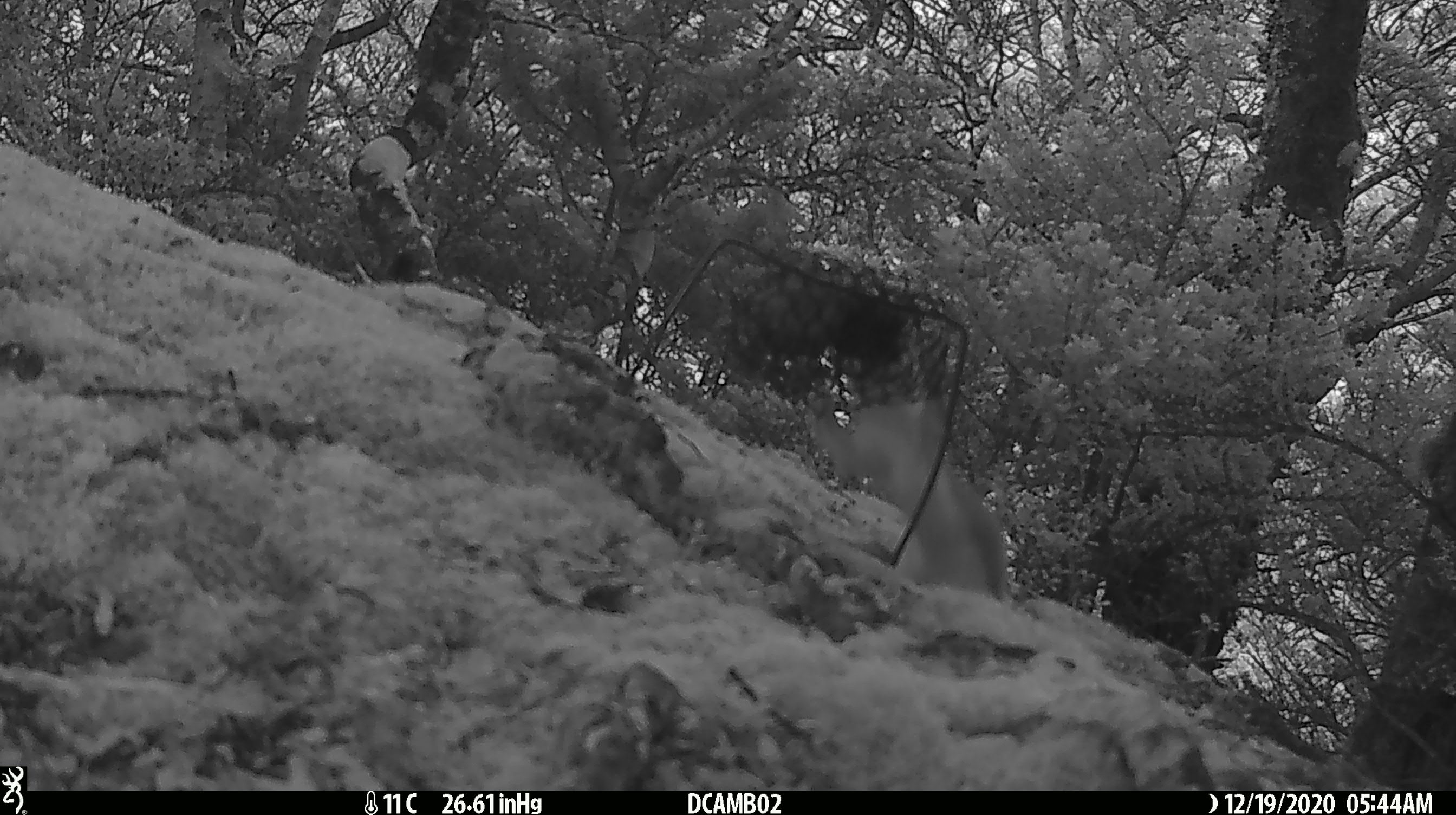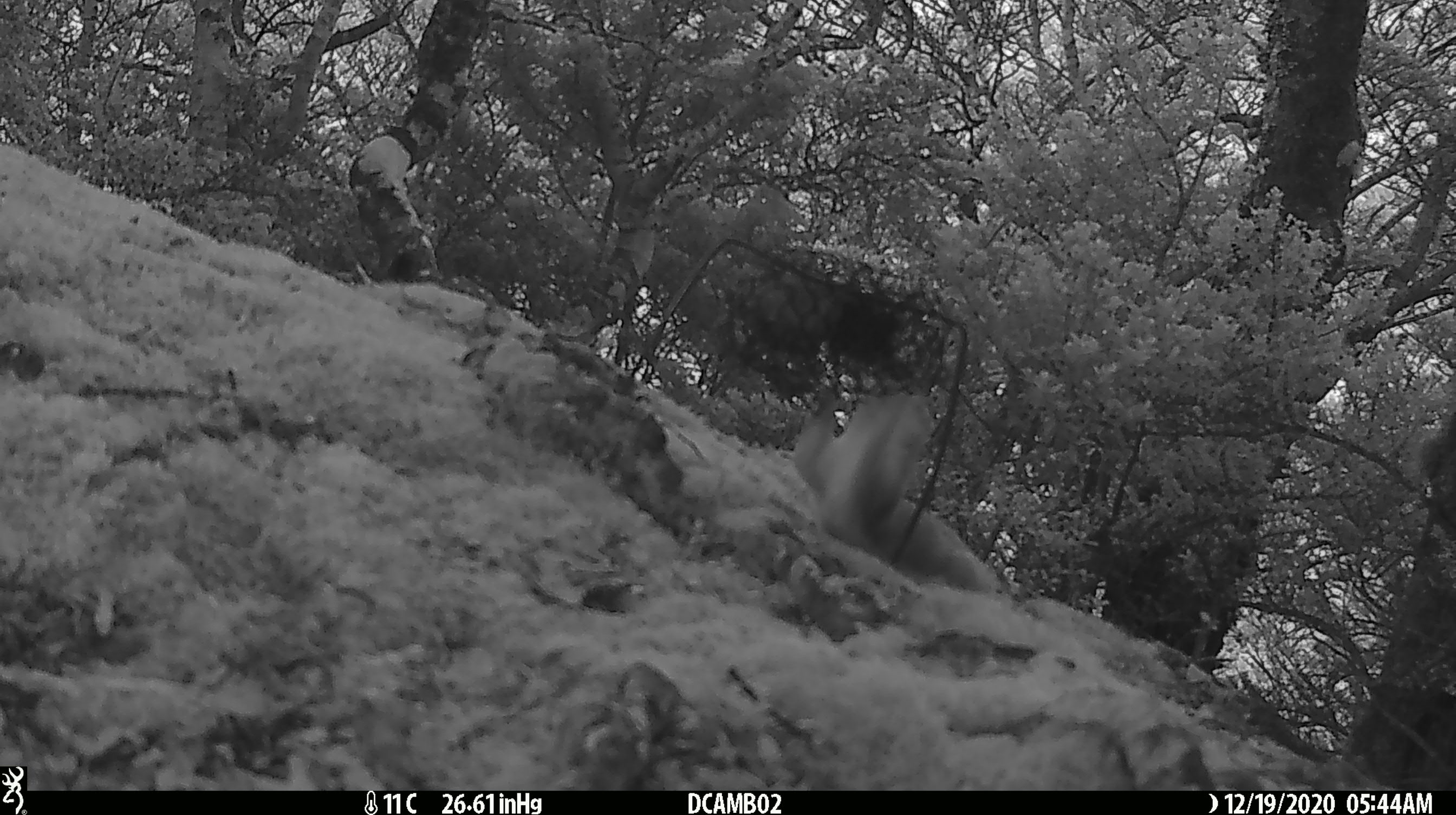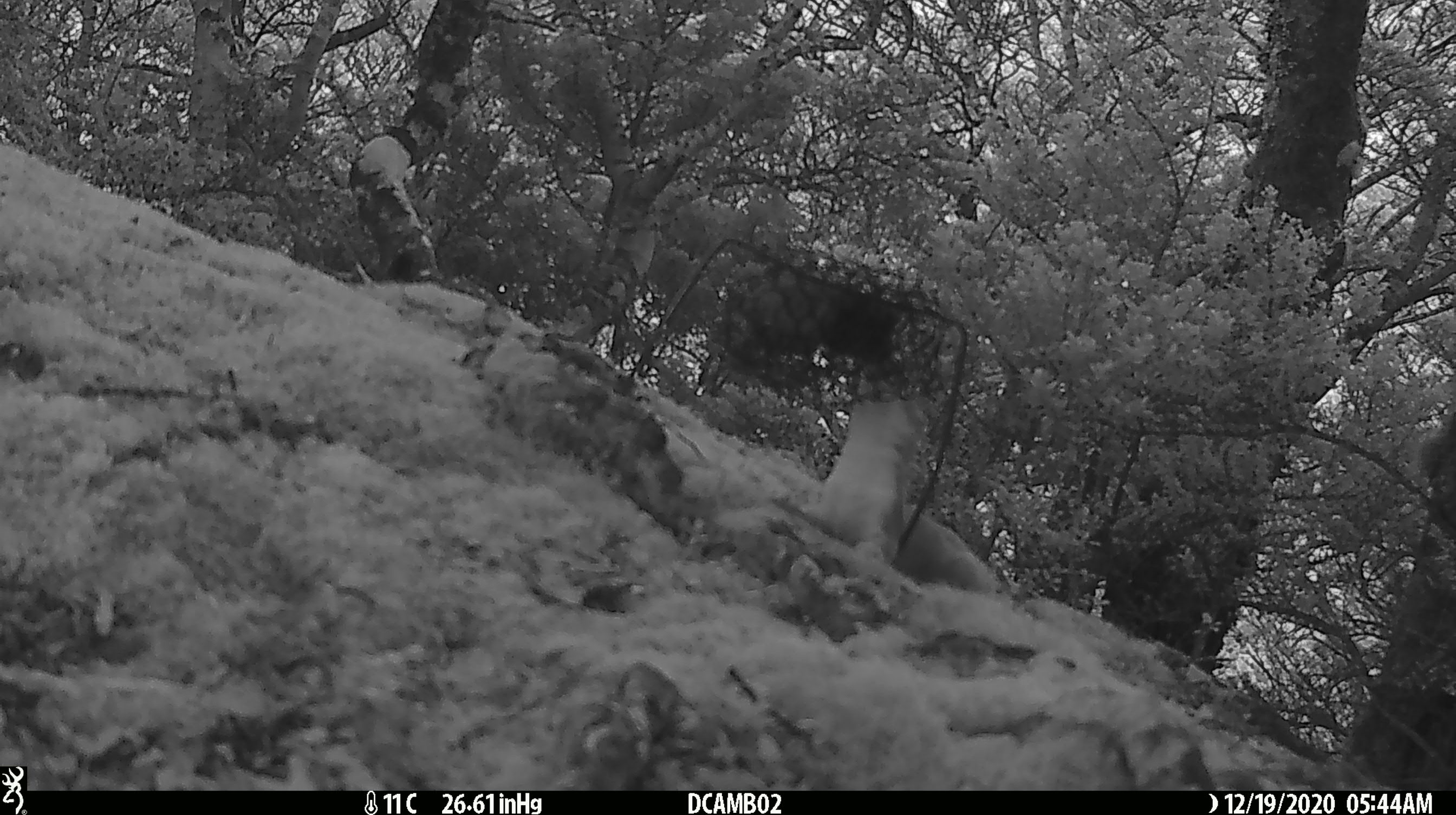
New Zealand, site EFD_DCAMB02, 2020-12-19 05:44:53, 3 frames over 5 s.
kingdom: Animalia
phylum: Chordata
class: Mammalia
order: Carnivora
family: Mustelidae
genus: Mustela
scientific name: Mustela erminea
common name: stoat